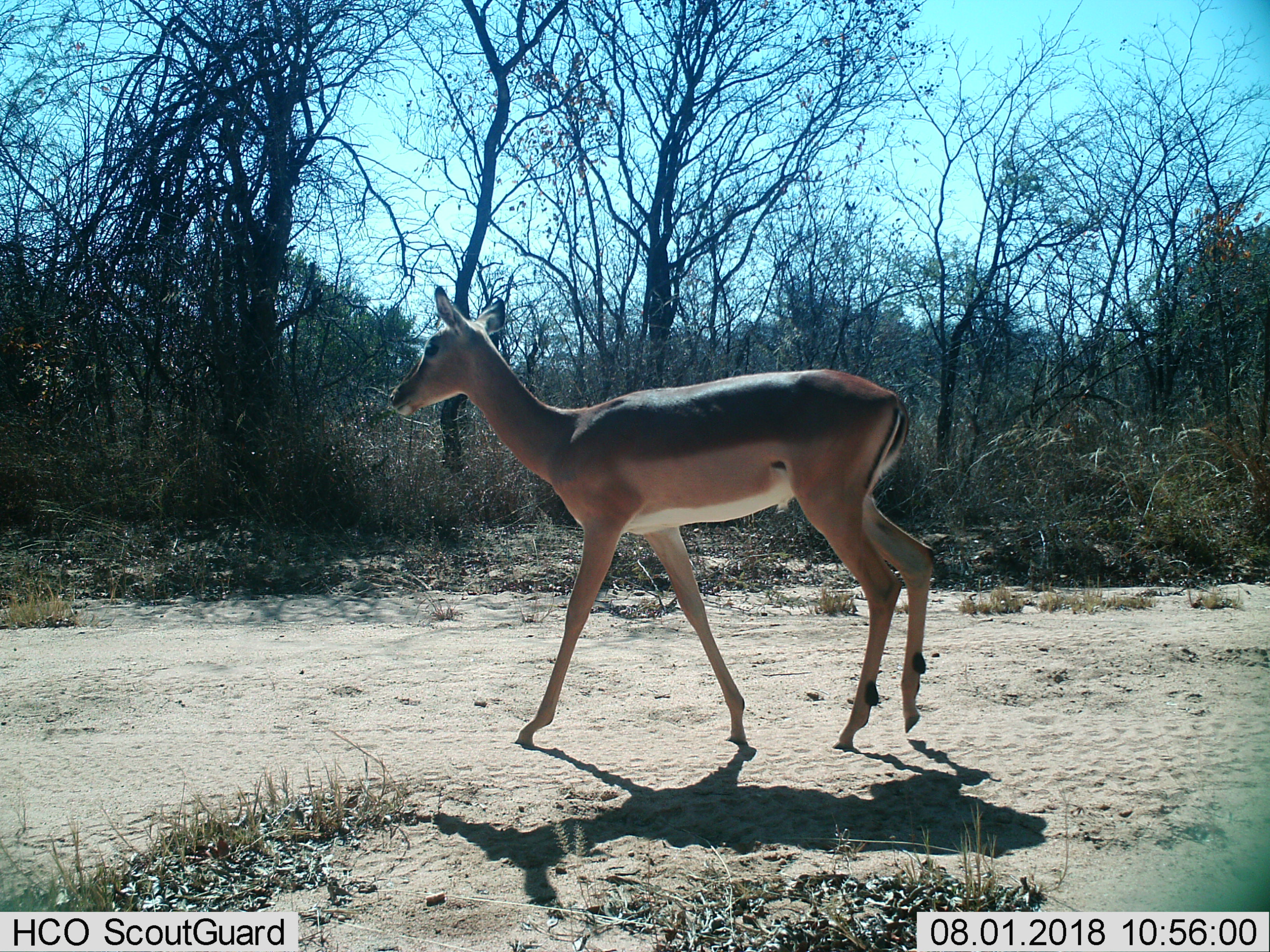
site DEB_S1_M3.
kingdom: Animalia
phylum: Chordata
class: Mammalia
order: Artiodactyla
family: Bovidae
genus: Aepyceros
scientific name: Aepyceros melampus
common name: impala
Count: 1.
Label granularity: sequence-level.